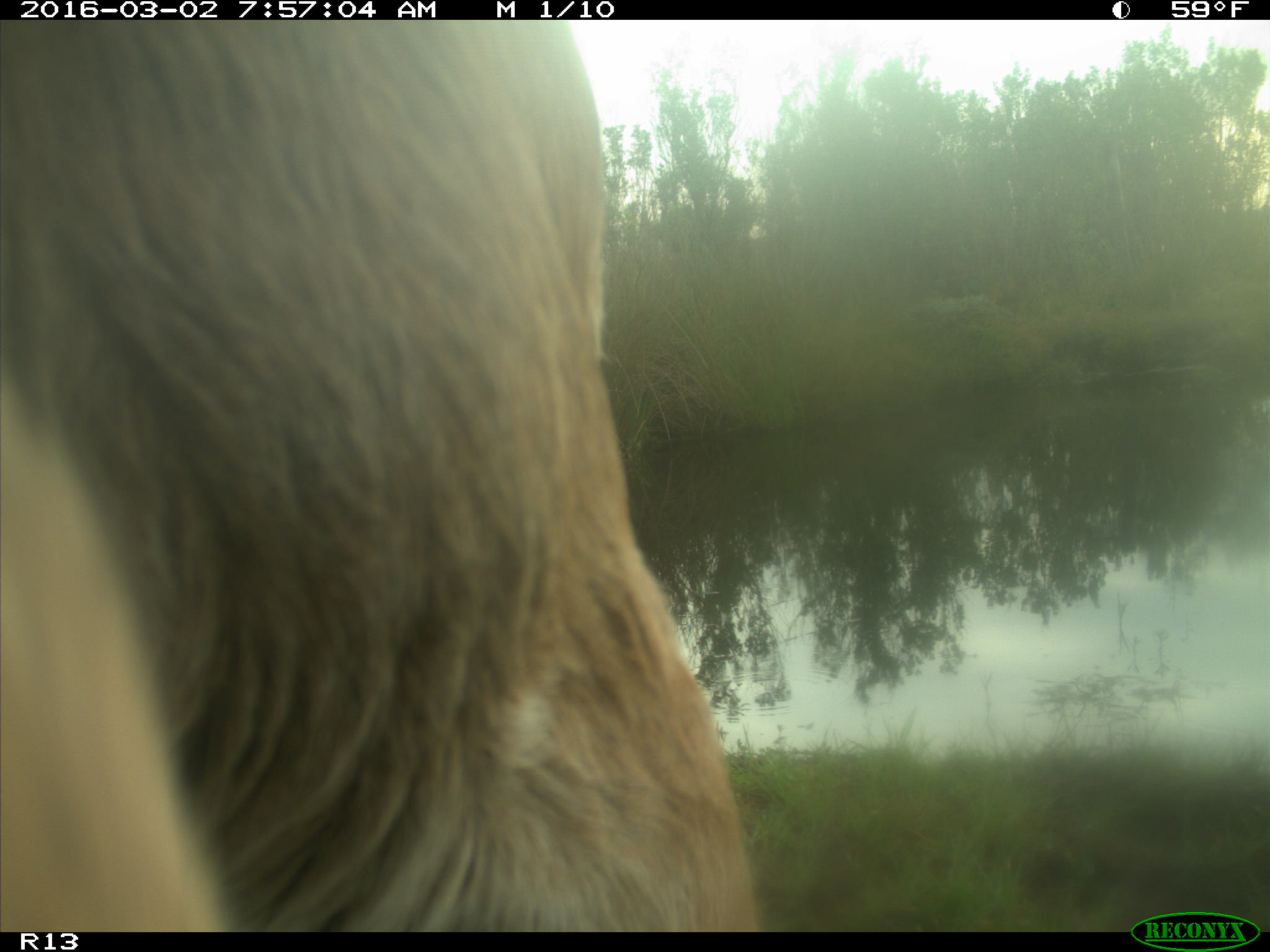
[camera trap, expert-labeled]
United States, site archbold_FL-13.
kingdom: Animalia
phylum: Chordata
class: Mammalia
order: Artiodactyla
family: Bovidae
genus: Bos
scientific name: Bos taurus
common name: domestic cow